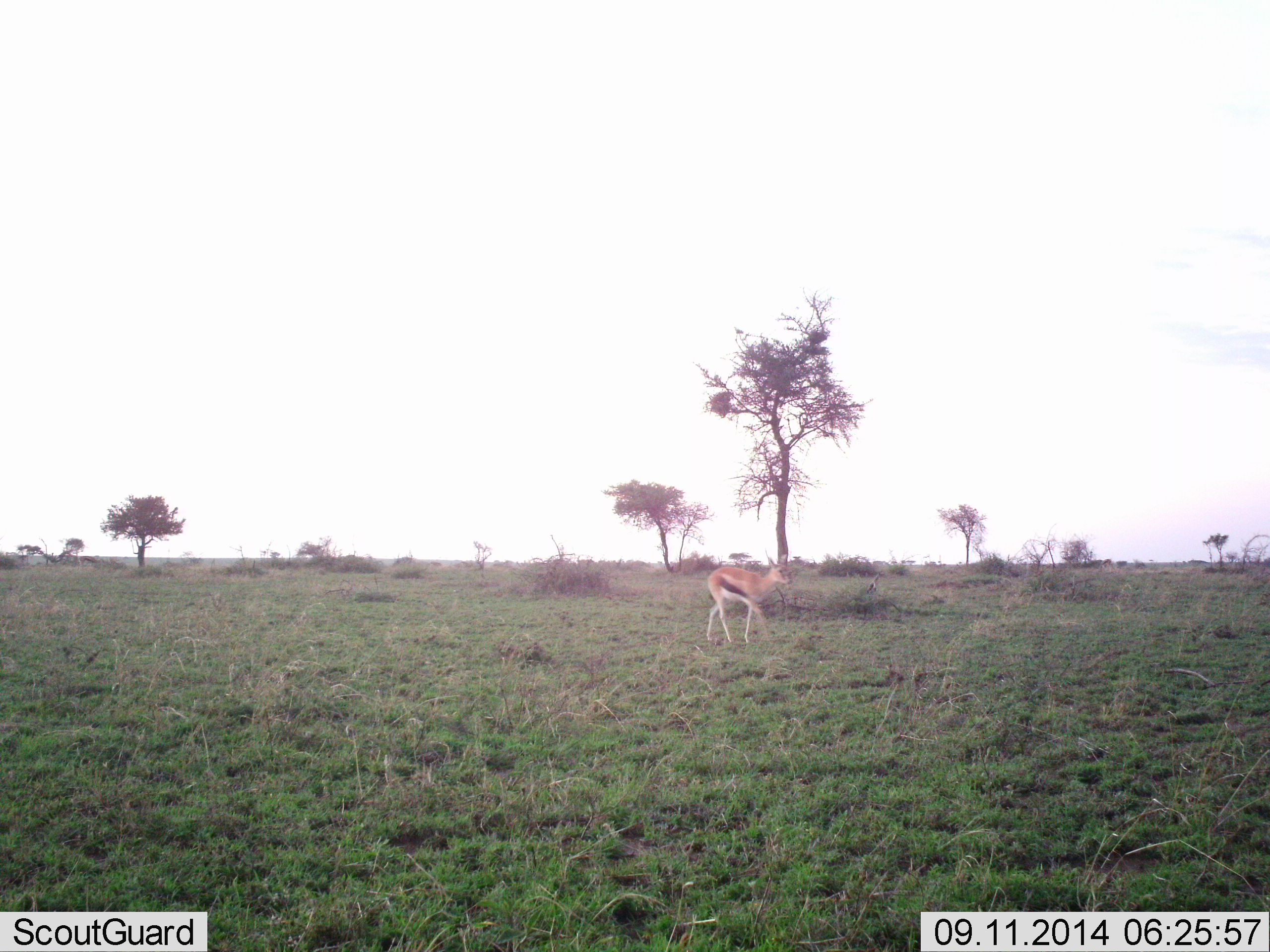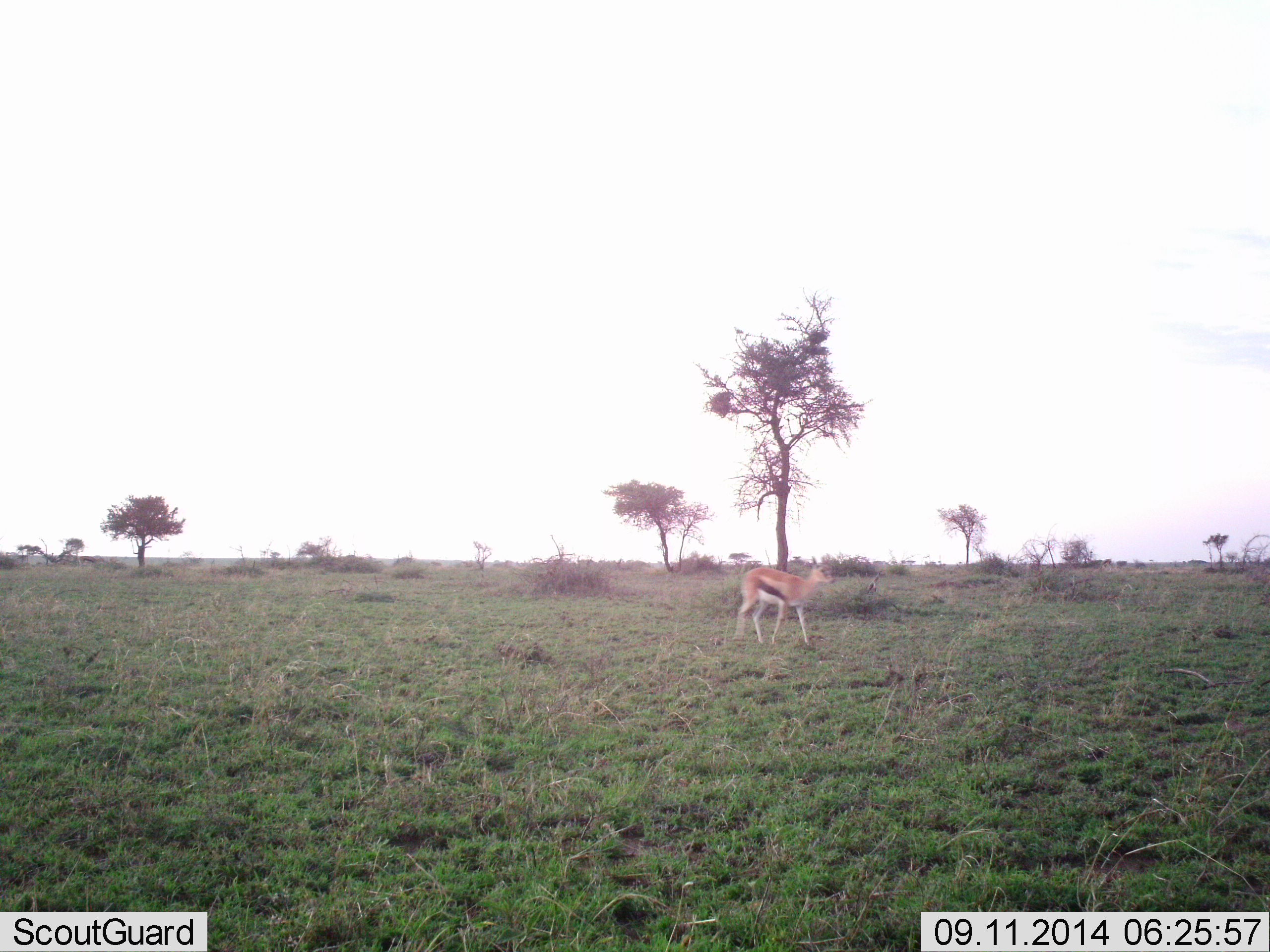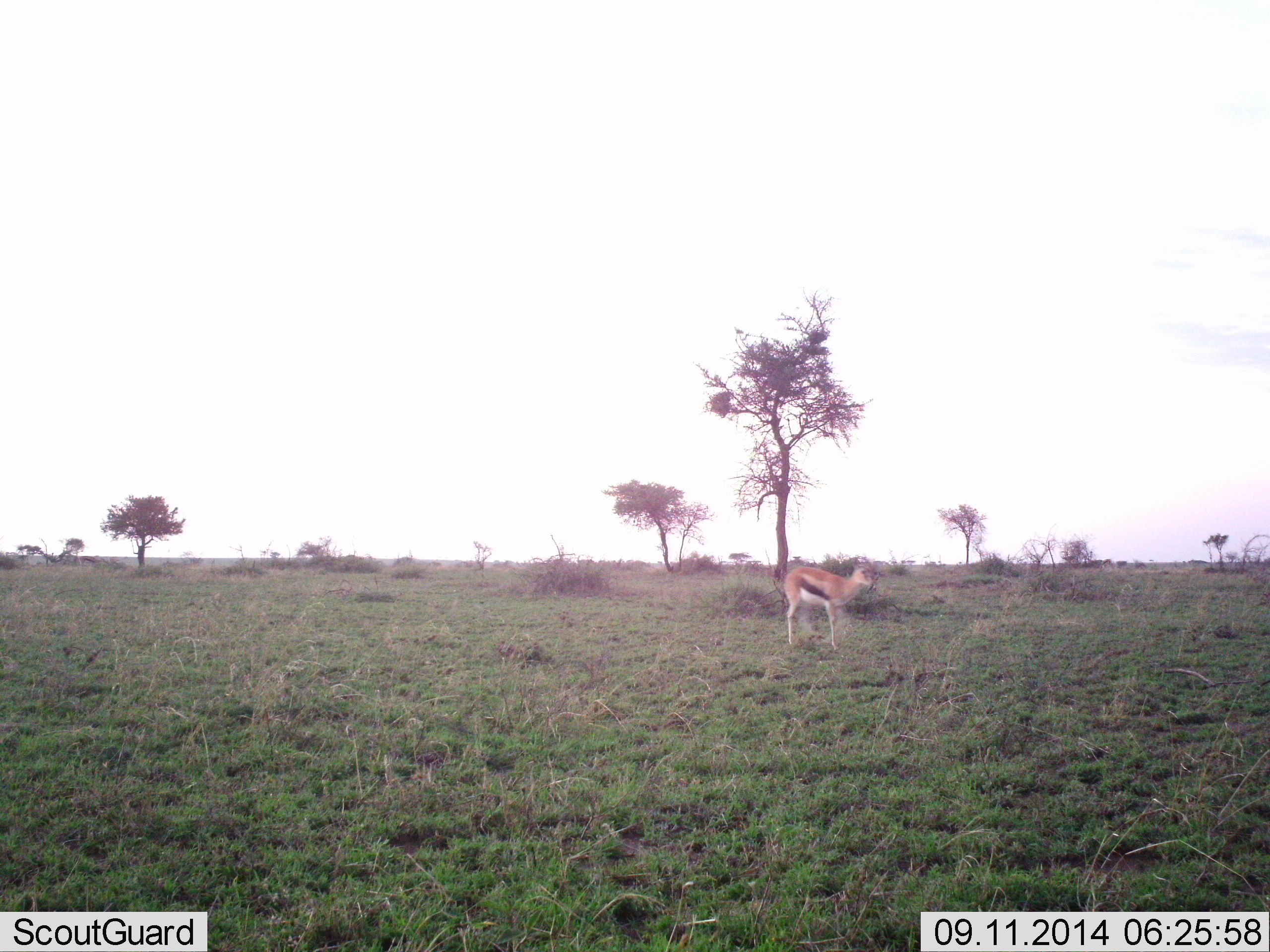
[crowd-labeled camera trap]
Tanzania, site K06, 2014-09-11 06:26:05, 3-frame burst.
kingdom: Animalia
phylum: Chordata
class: Mammalia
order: Artiodactyla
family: Bovidae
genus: Eudorcas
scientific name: Eudorcas thomsonii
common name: thomson's gazelle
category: gazellethomsons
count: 1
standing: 0%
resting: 0%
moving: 100%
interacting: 0%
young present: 0%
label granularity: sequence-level